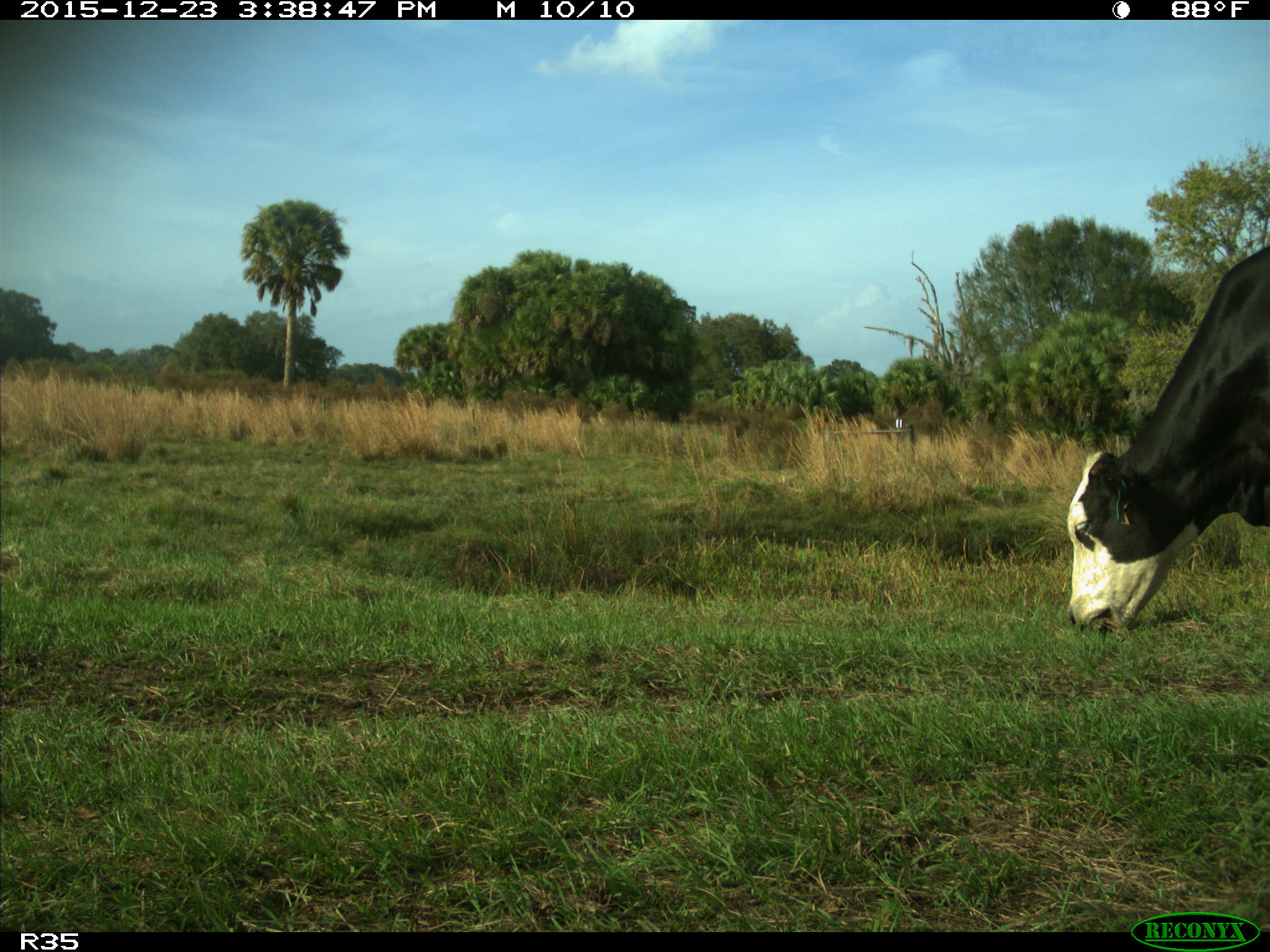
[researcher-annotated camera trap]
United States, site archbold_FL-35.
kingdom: Animalia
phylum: Chordata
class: Mammalia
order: Artiodactyla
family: Bovidae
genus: Bos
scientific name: Bos taurus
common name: domestic cow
Bos taurus (domestic cow).